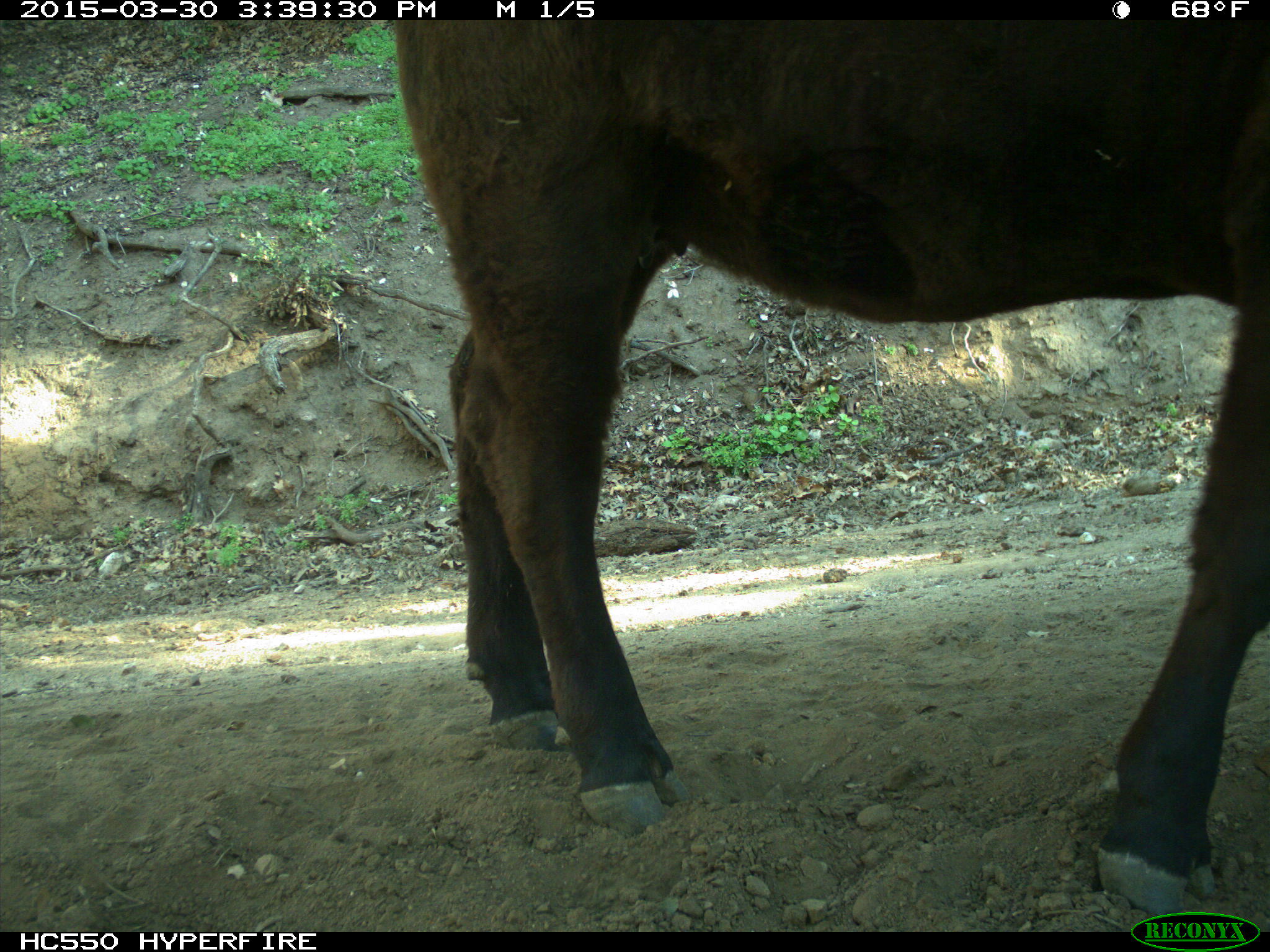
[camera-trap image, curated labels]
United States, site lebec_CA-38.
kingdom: Animalia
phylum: Chordata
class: Mammalia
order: Artiodactyla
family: Bovidae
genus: Bos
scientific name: Bos taurus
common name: domestic cow